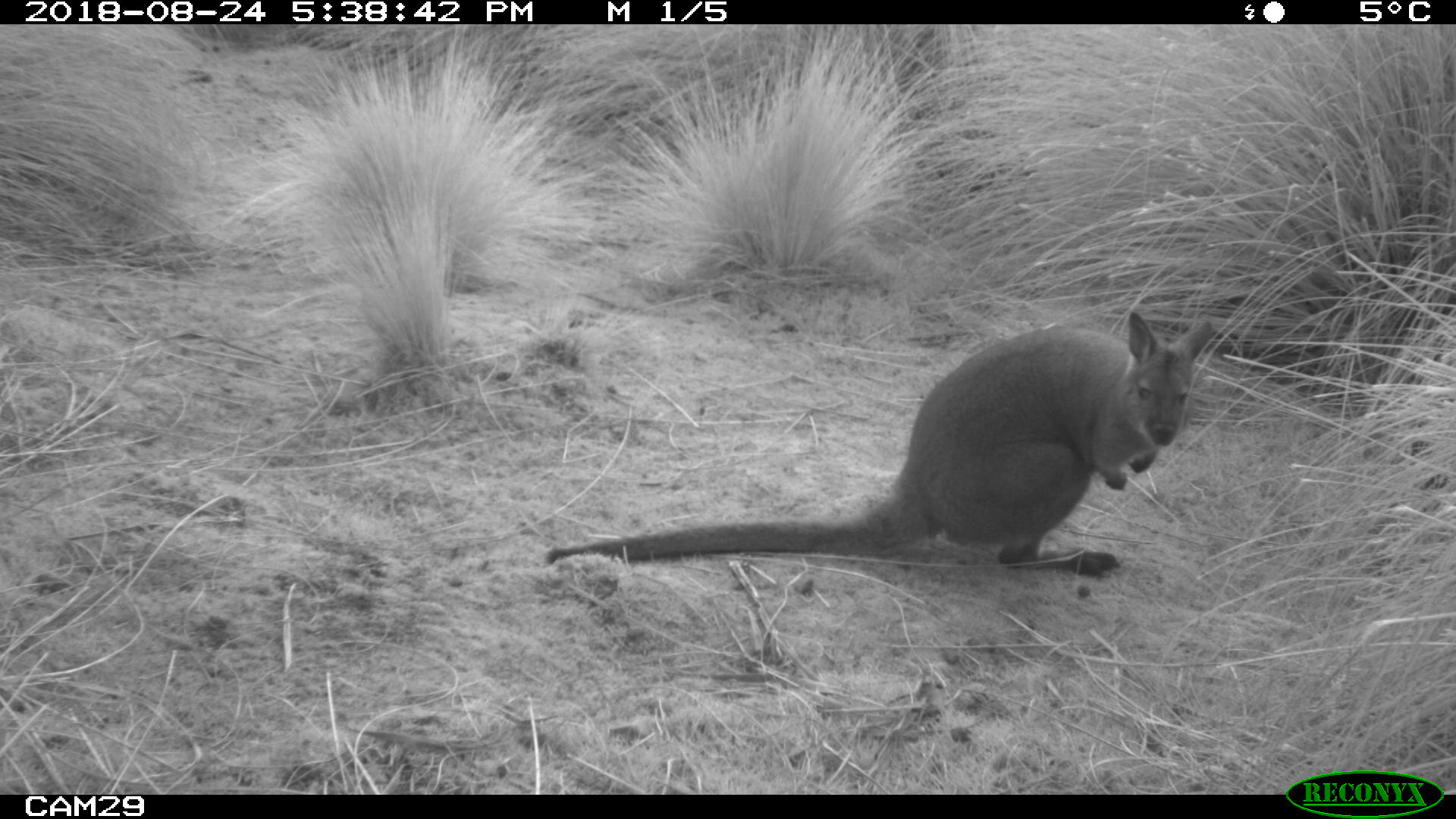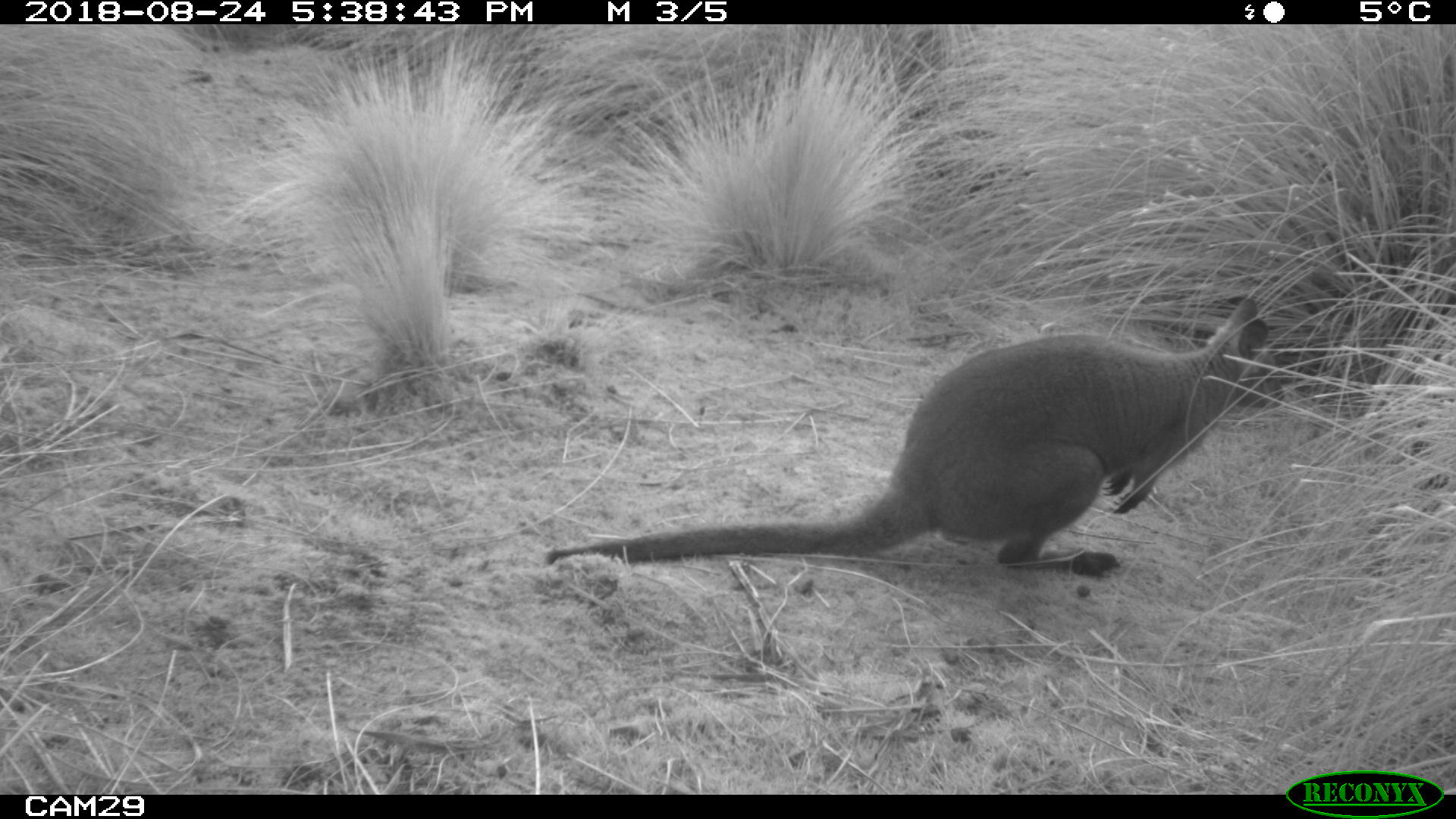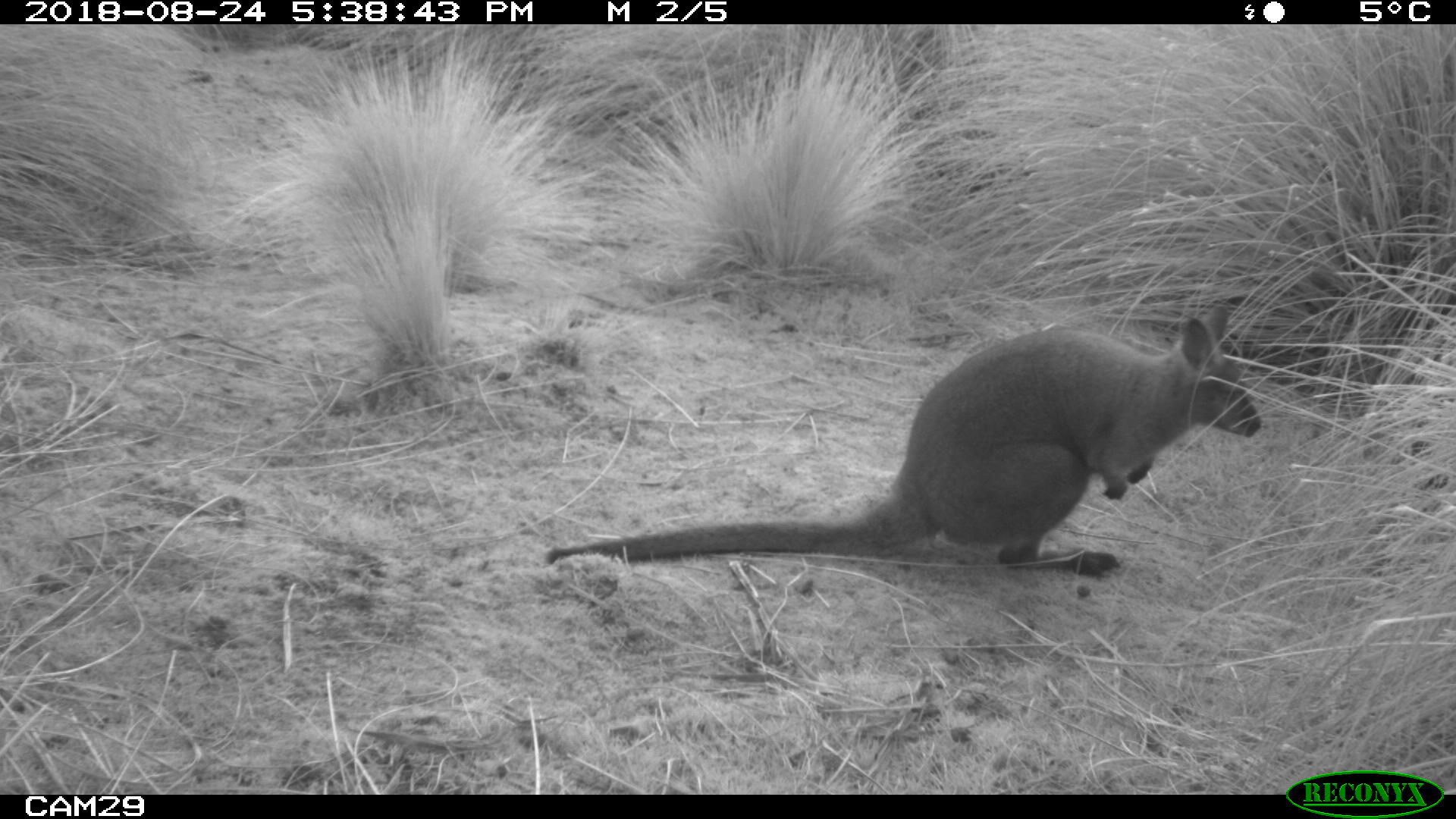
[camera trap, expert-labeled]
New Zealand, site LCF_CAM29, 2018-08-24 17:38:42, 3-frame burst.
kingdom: Animalia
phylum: Chordata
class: Mammalia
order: Diprotodontia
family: Macropodidae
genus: Notamacropus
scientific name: Notamacropus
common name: wallaby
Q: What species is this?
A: Wallaby (Notamacropus).